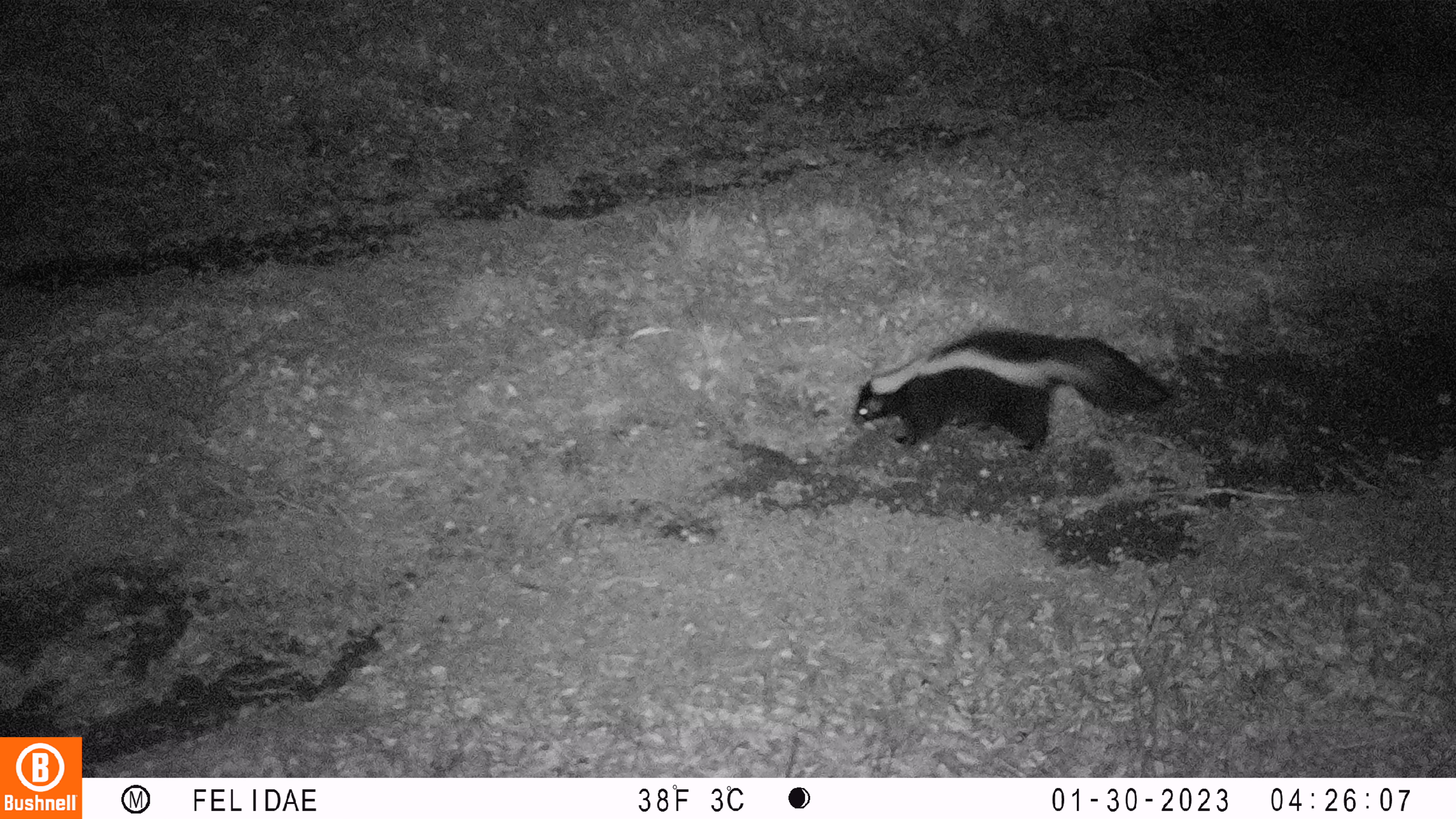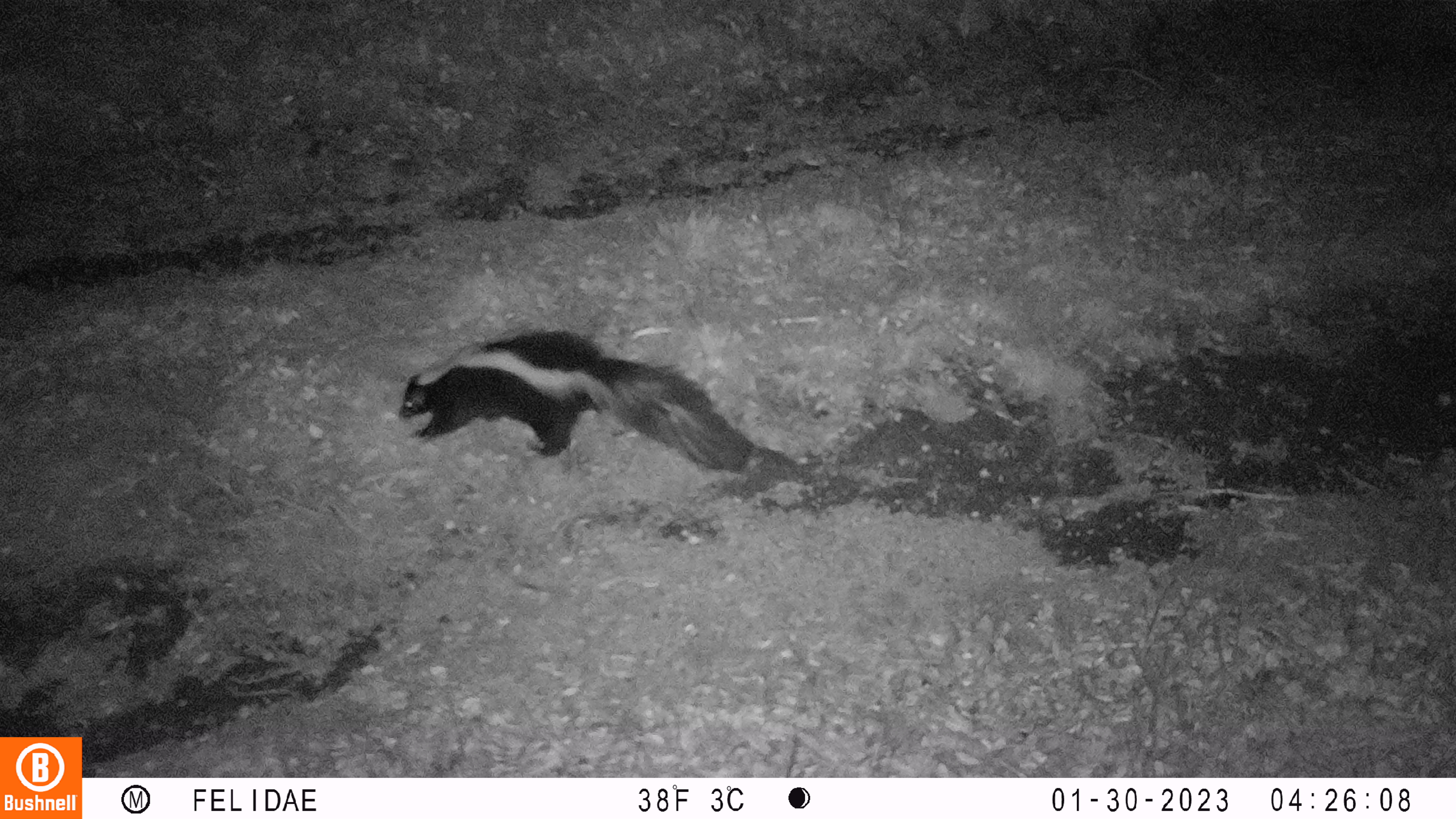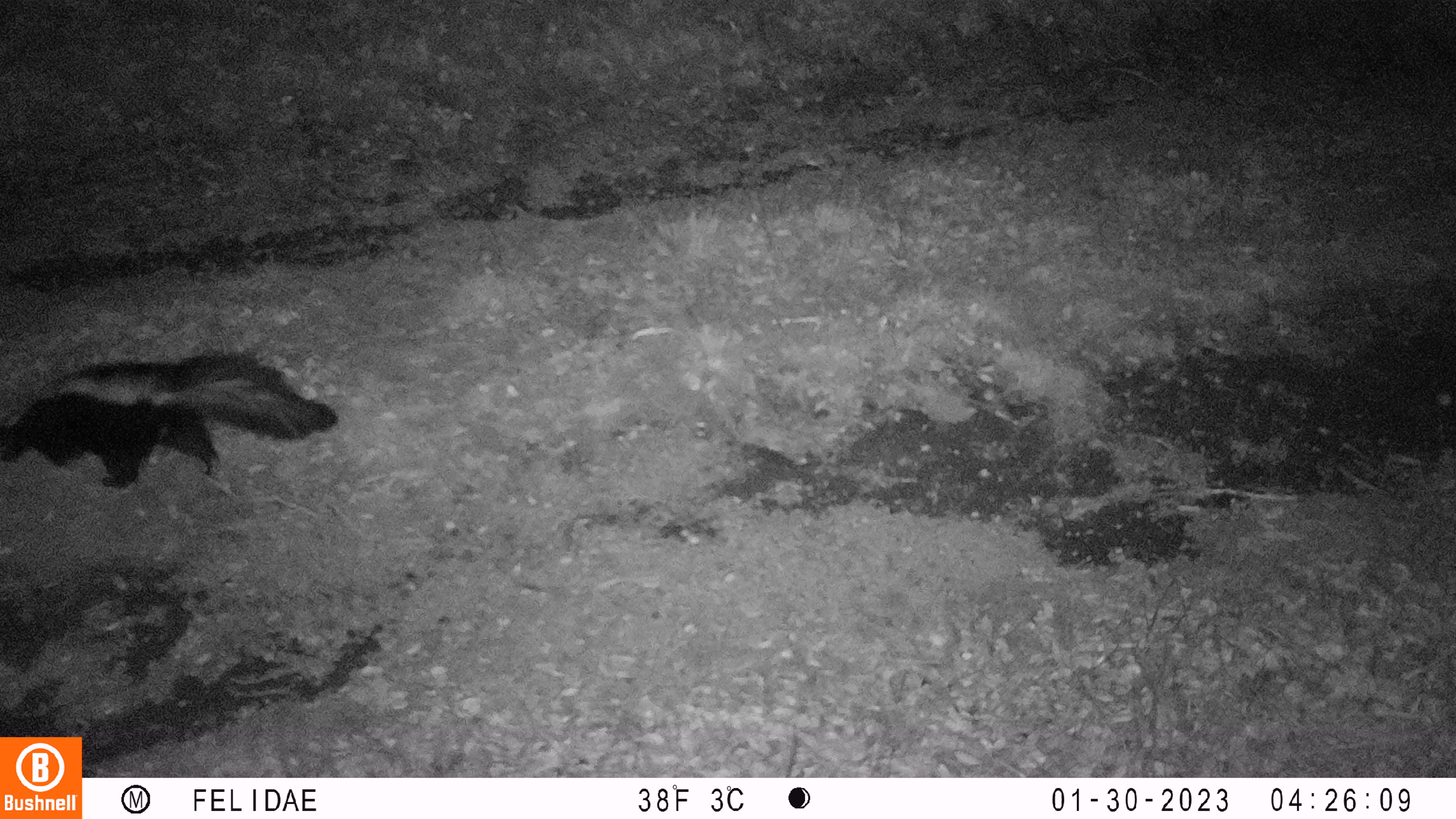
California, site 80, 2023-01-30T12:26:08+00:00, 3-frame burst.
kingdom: Animalia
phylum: Chordata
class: Mammalia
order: Carnivora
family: Mephitidae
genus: Mephitis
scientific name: Mephitis mephitis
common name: striped skunk